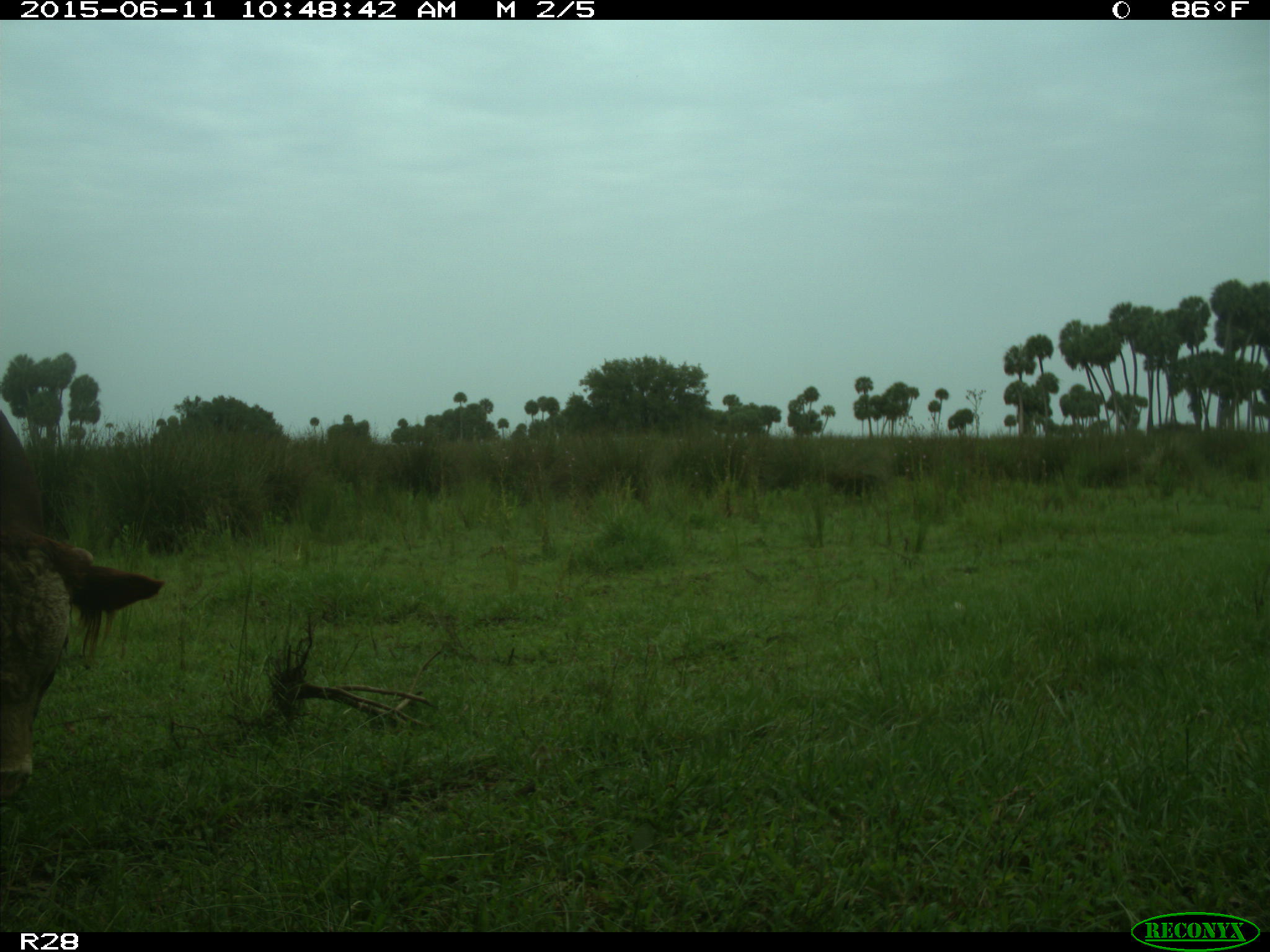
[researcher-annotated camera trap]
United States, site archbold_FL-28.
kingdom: Animalia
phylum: Chordata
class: Mammalia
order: Artiodactyla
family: Bovidae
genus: Bos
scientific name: Bos taurus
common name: domestic cow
Bos taurus (domestic cow).